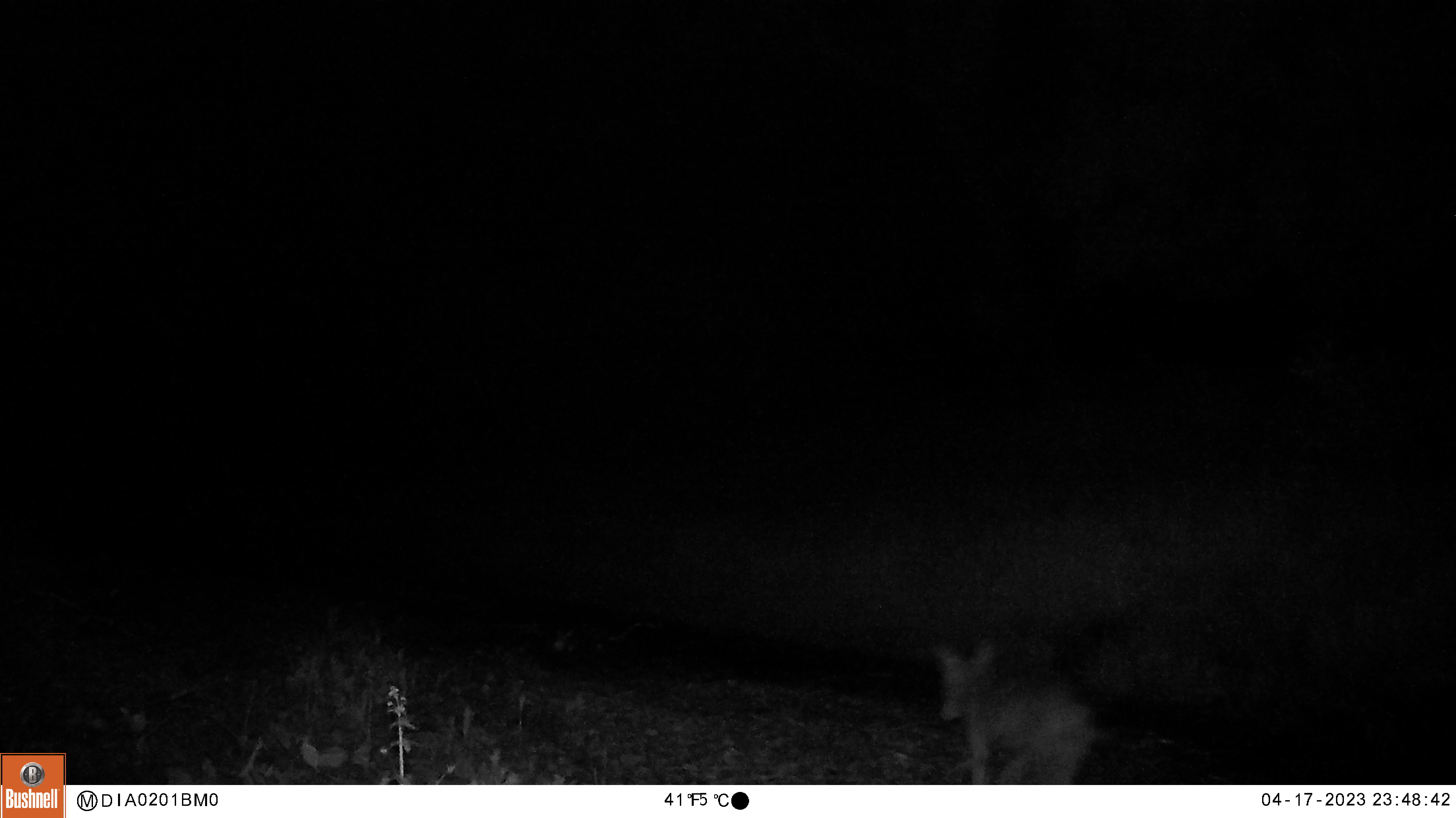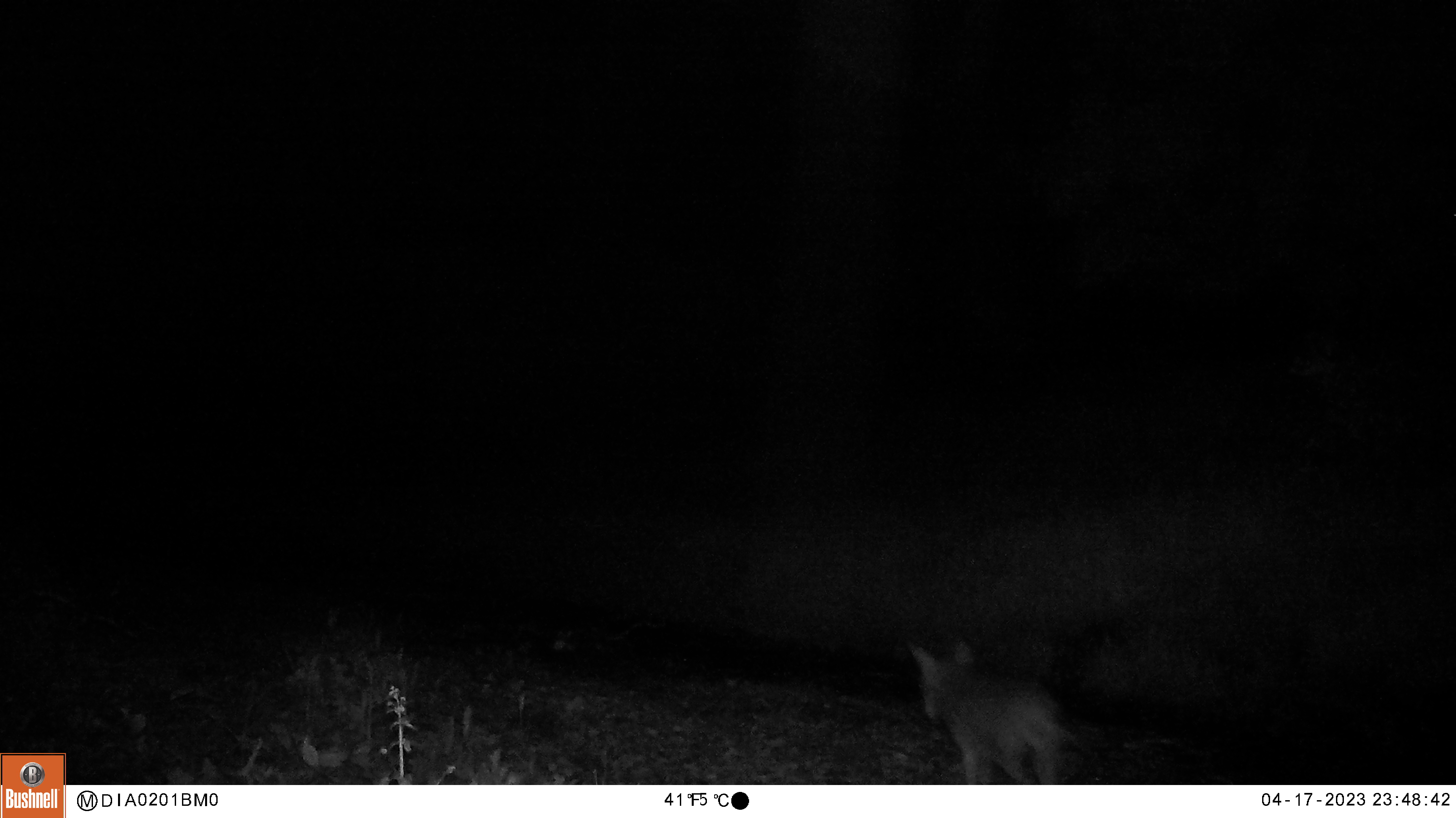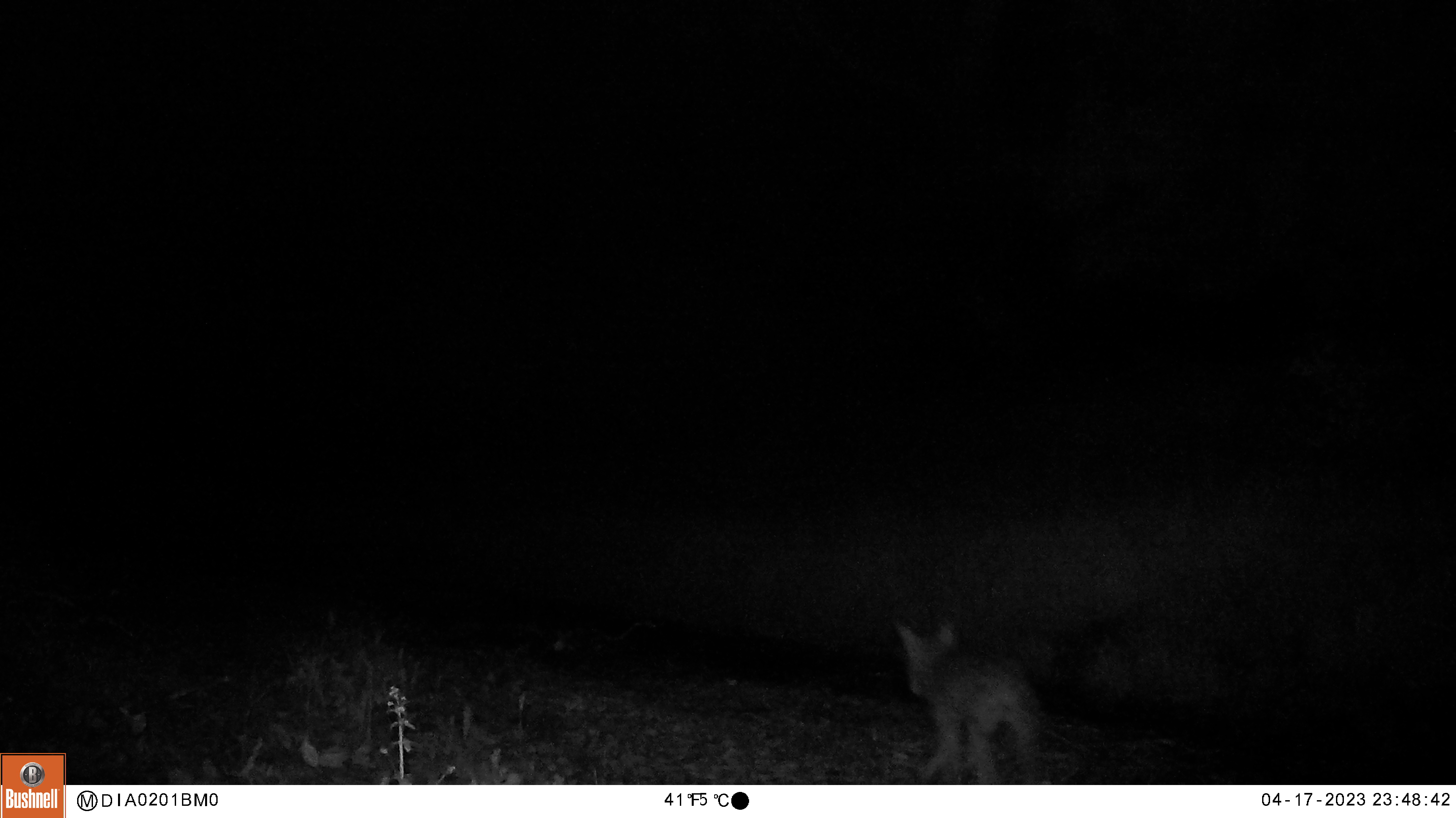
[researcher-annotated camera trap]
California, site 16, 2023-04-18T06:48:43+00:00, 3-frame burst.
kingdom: Animalia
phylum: Chordata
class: Mammalia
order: Carnivora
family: Canidae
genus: Canis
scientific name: Canis latrans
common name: coyote